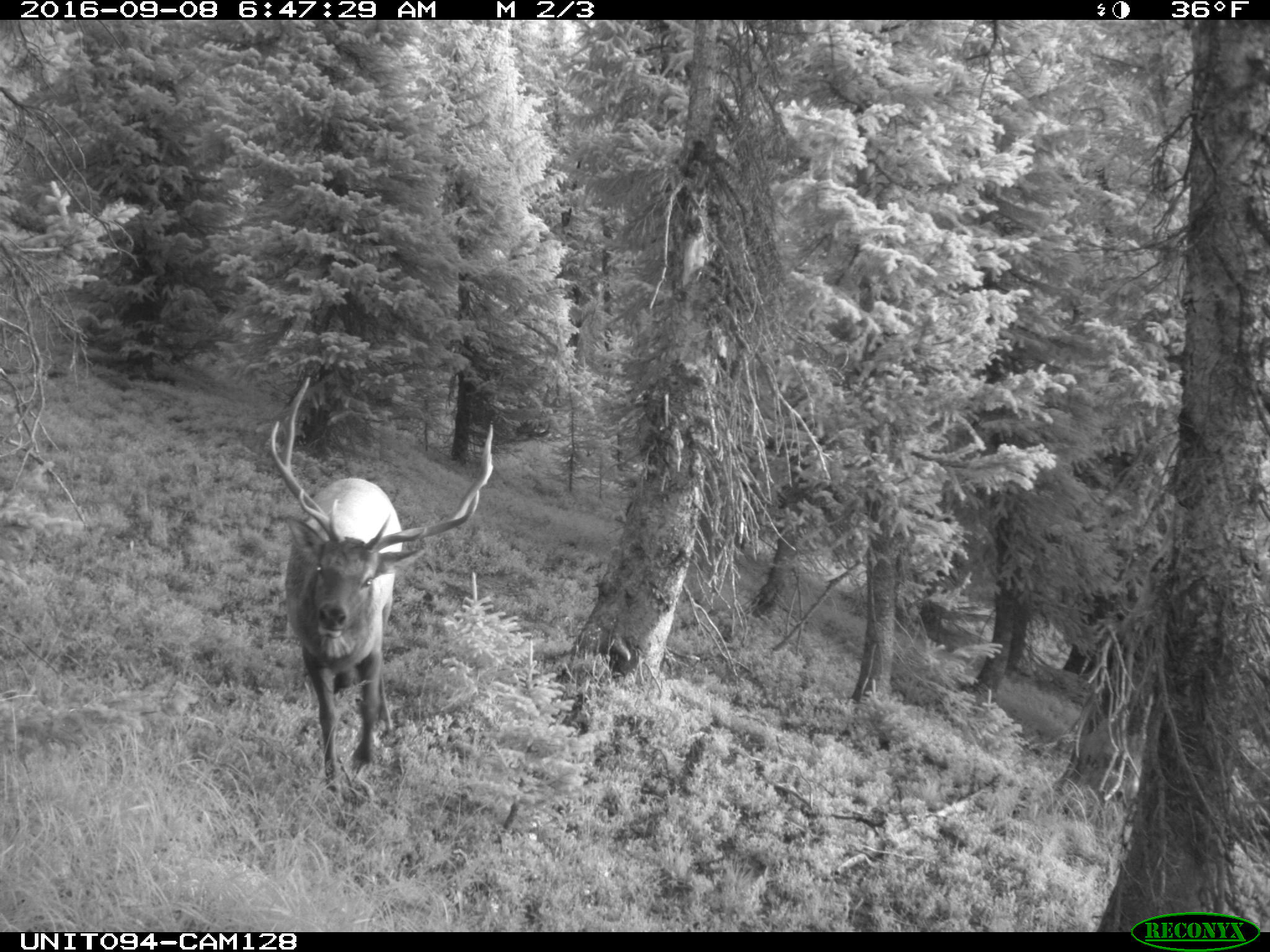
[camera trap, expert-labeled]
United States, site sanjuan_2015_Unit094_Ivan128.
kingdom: Animalia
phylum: Chordata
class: Mammalia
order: Artiodactyla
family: Cervidae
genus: Cervus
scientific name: Cervus elaphus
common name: red deer